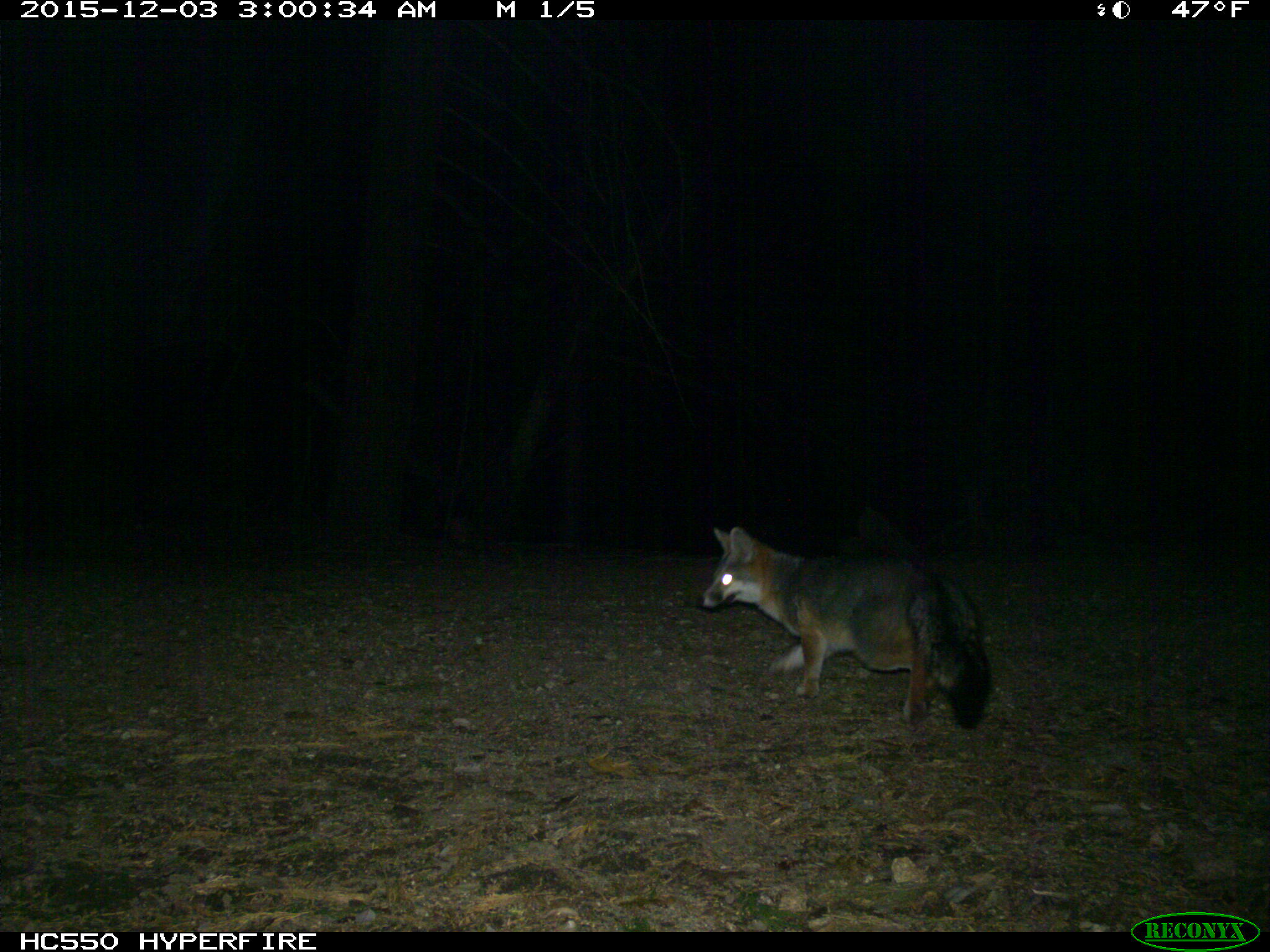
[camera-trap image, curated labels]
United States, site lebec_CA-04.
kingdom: Animalia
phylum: Chordata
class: Mammalia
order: Carnivora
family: Canidae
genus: Urocyon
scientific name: Urocyon cinereoargenteus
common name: gray fox